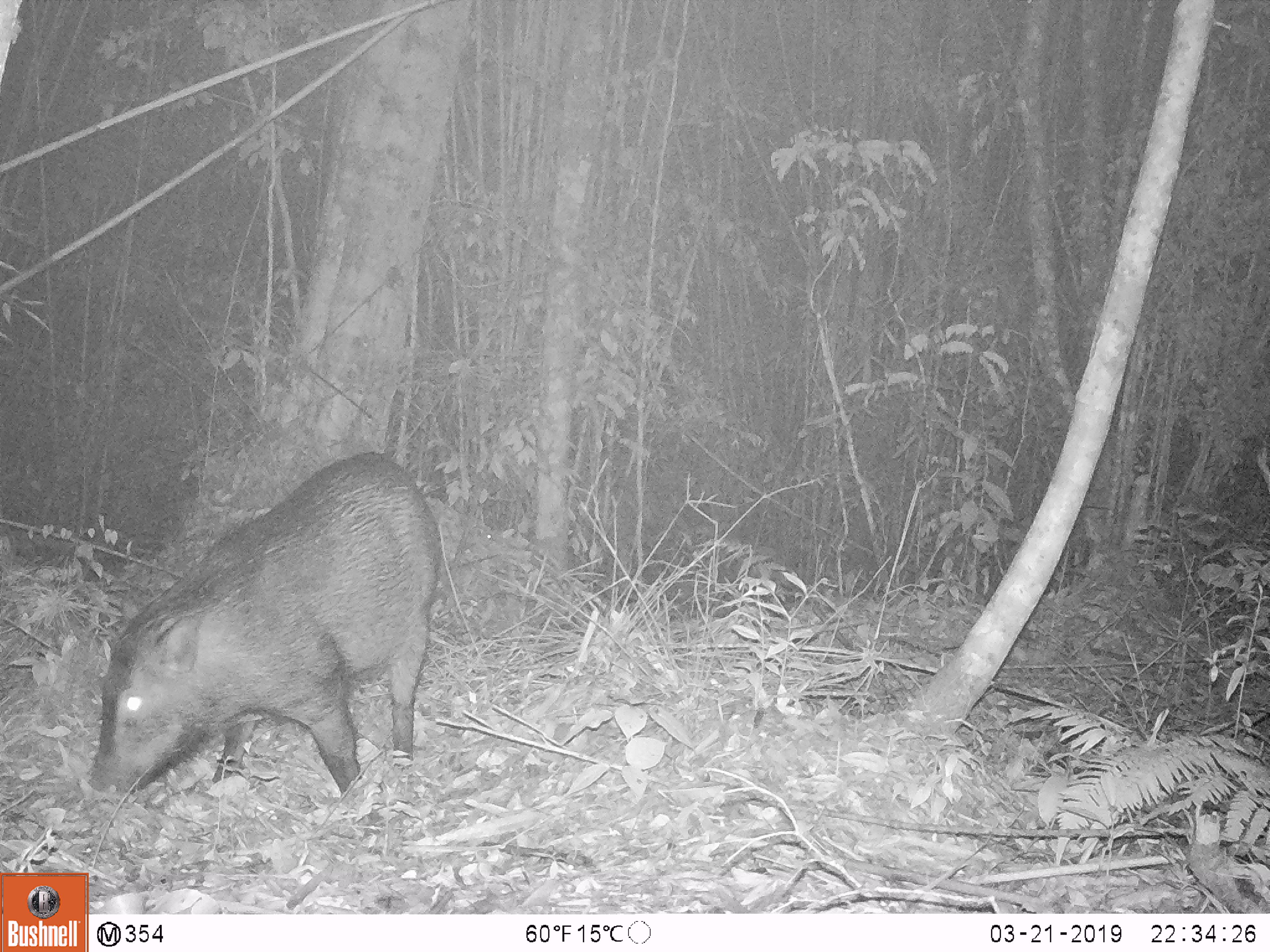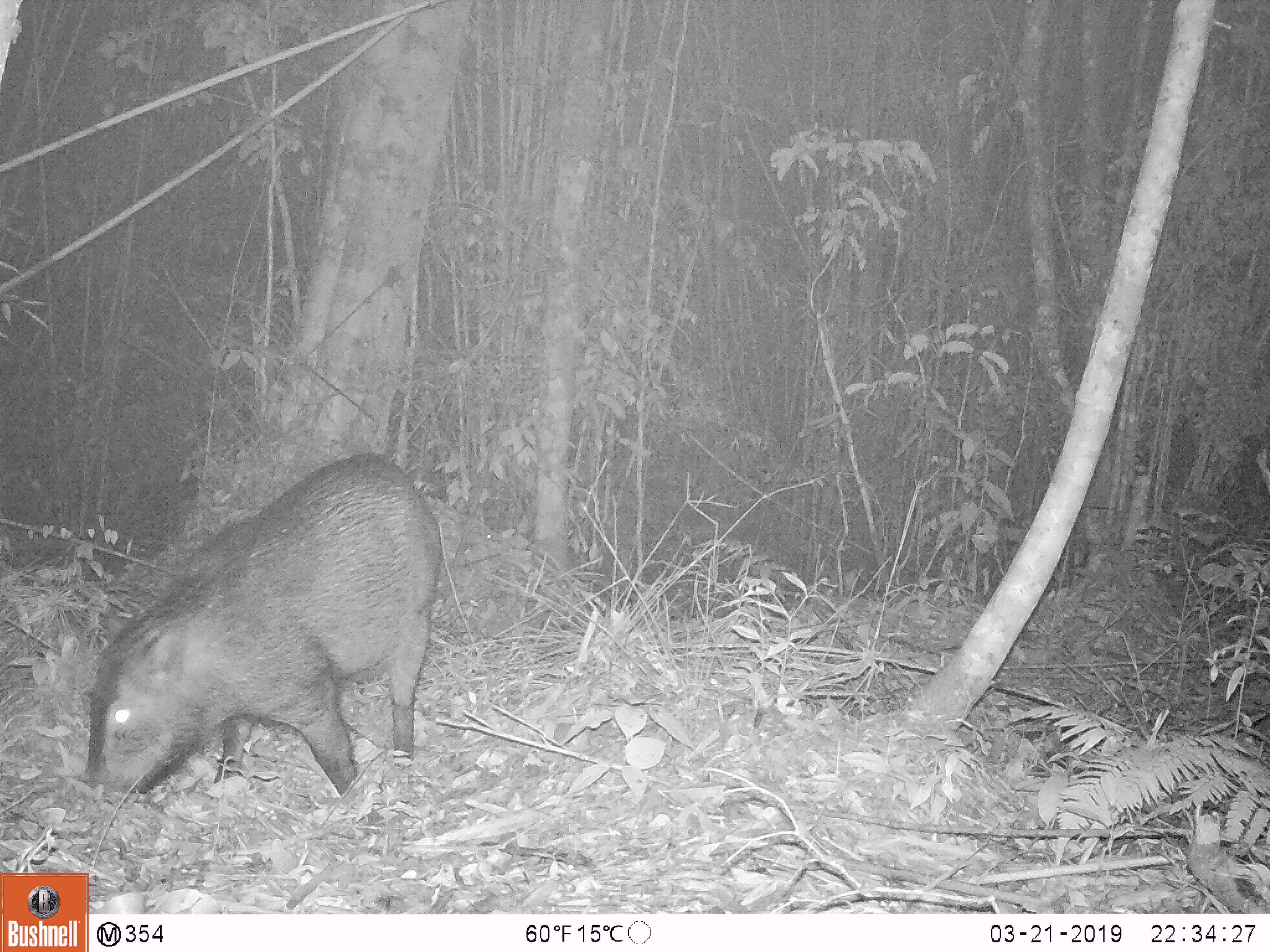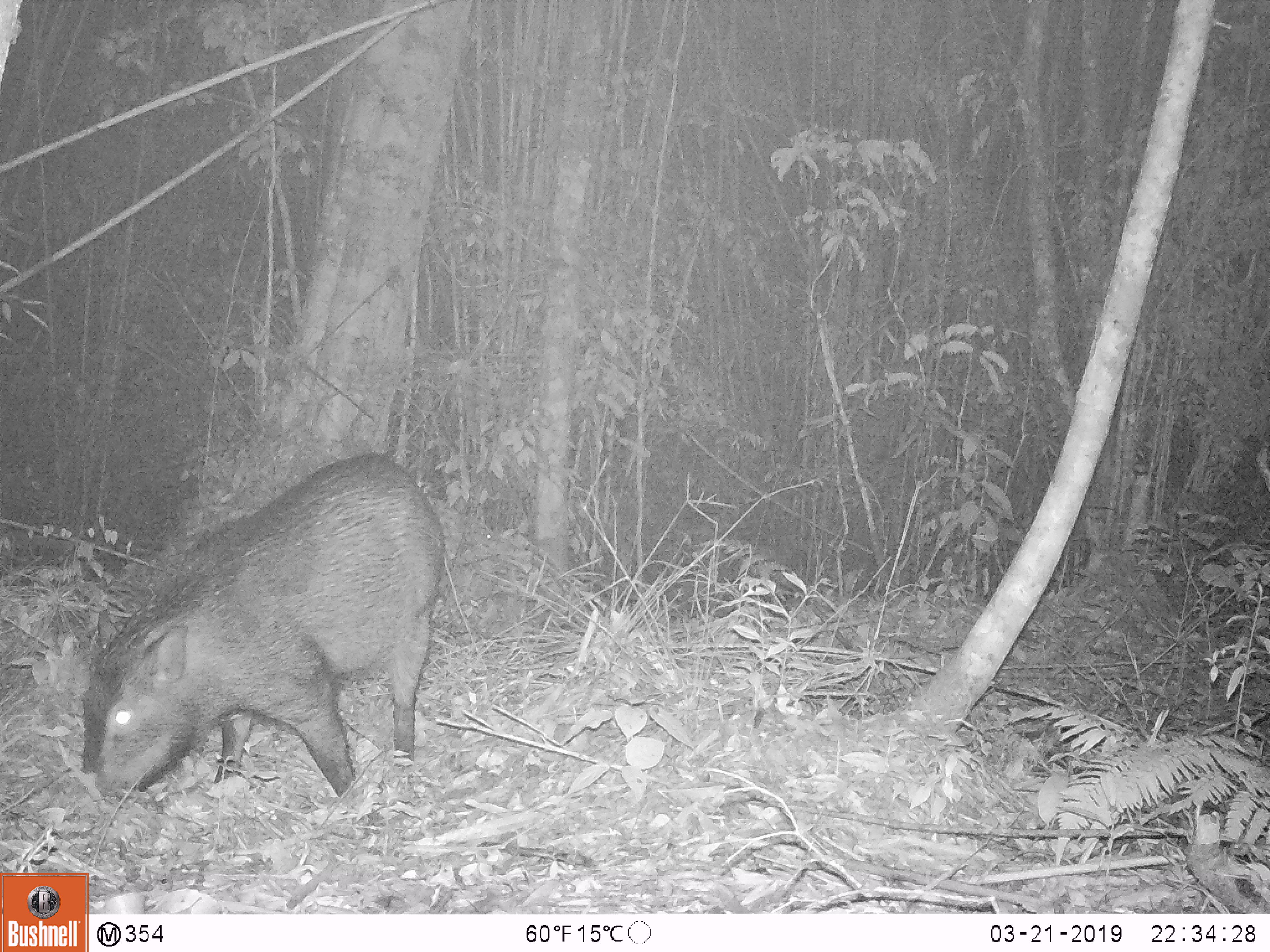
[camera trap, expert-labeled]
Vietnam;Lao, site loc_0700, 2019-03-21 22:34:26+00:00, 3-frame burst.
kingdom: Animalia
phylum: Chordata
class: Mammalia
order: Artiodactyla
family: Suidae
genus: Sus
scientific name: Sus scrofa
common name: eurasian wild pig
Eurasian wild pig (Sus scrofa). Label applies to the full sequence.